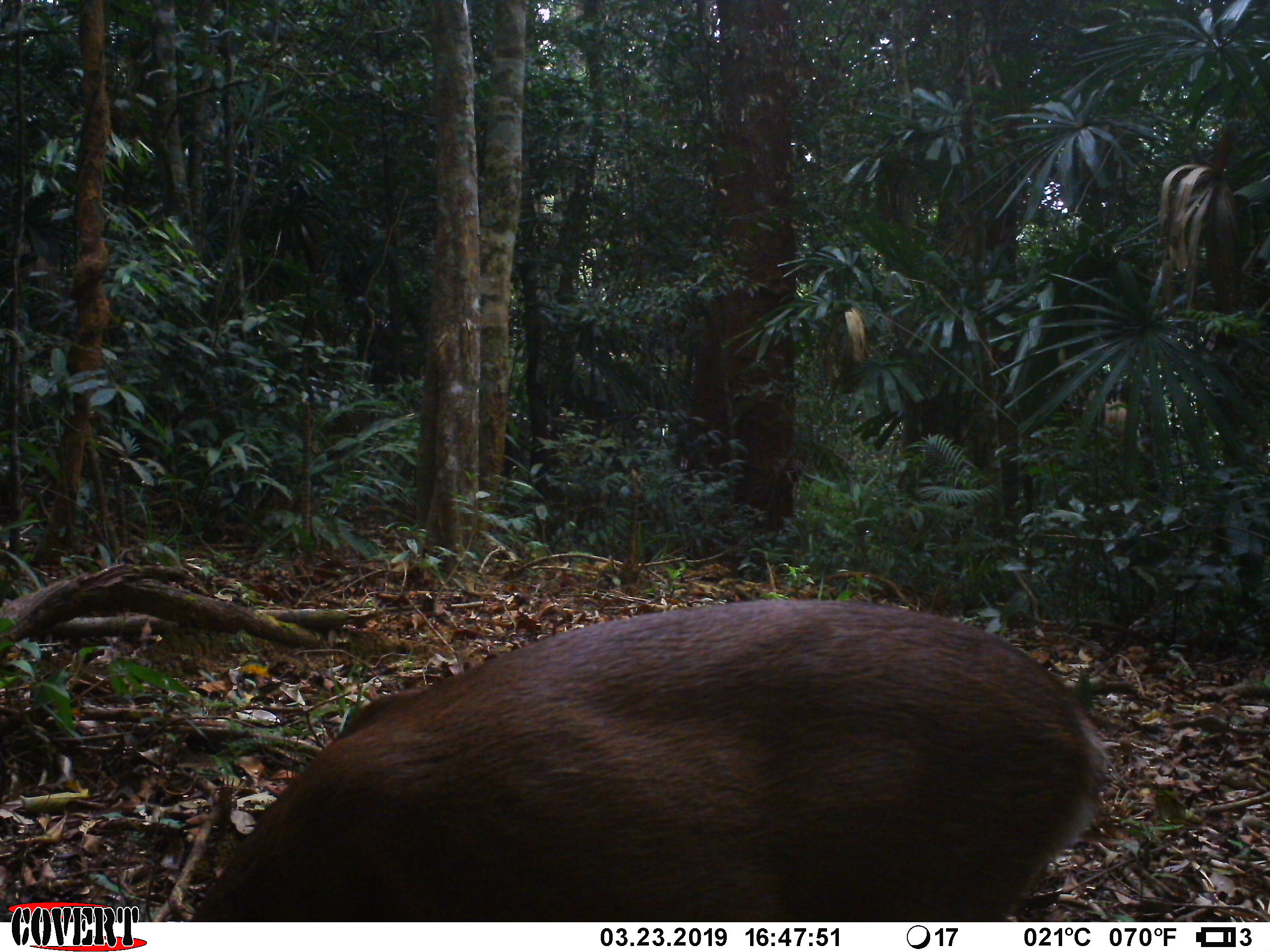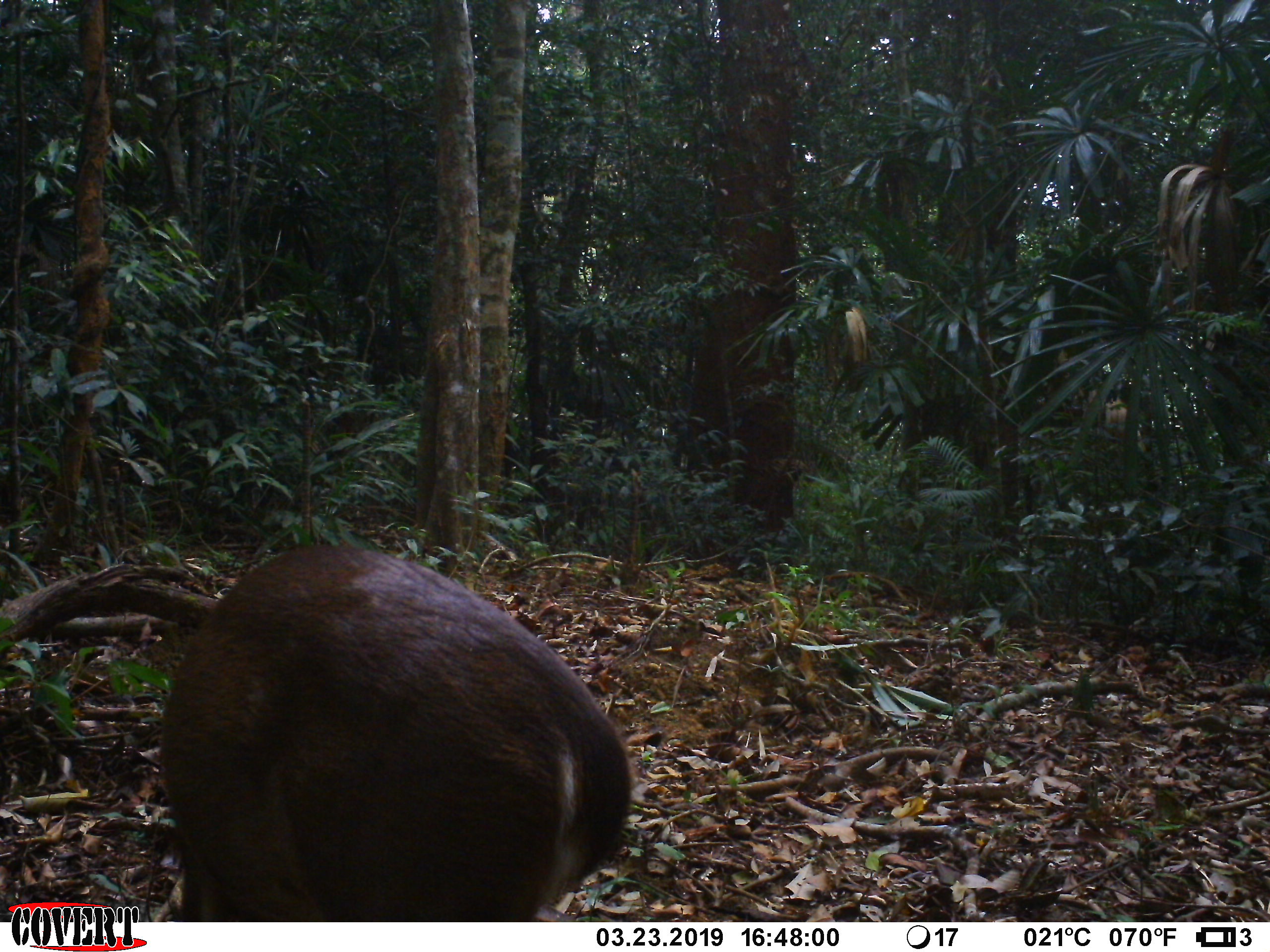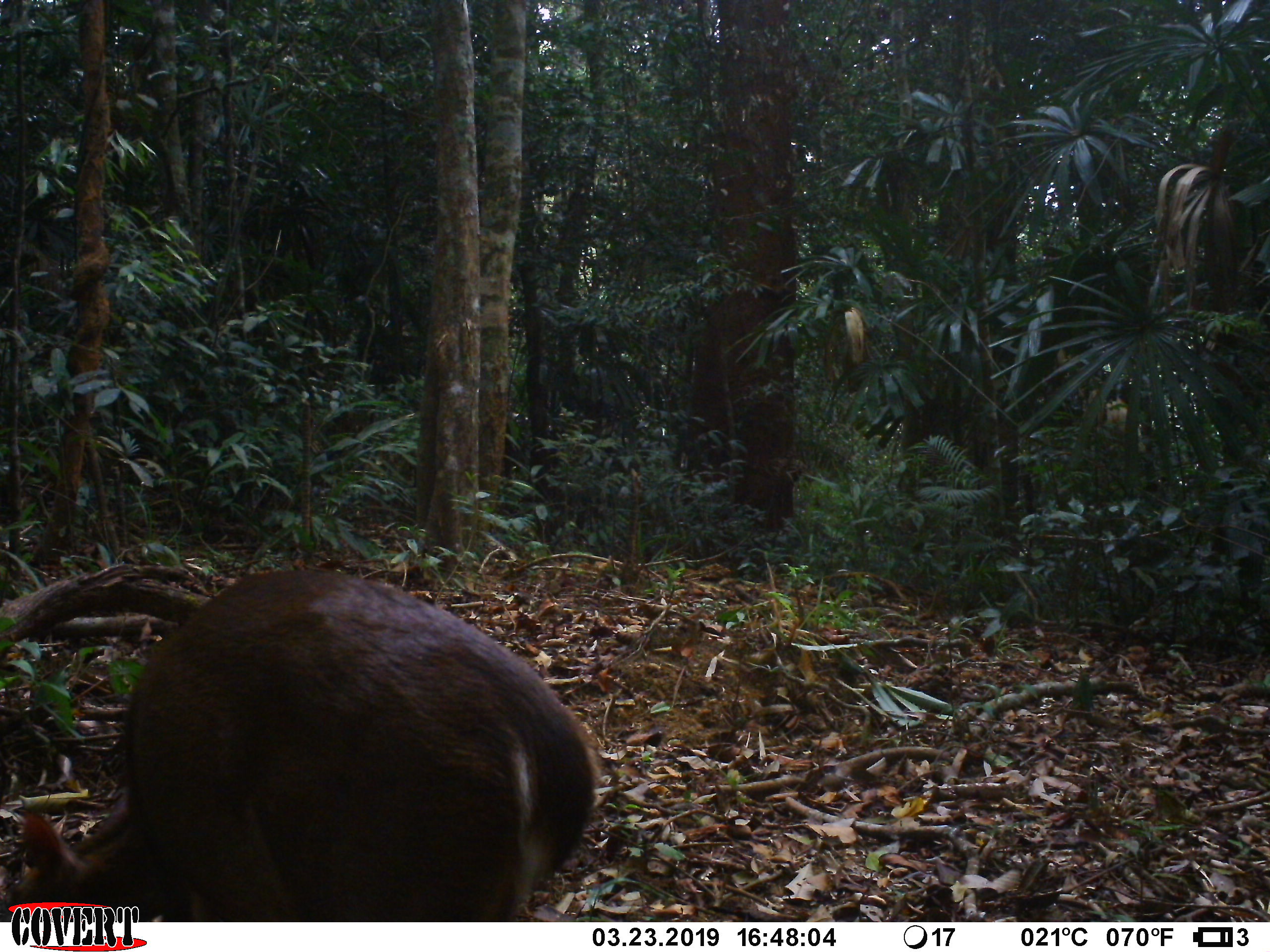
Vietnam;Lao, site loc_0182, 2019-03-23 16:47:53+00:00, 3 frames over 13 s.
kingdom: Animalia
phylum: Chordata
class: Mammalia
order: Artiodactyla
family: Cervidae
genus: Muntiacus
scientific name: Muntiacus vuquangensis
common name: large-antlered muntjac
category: large antlered muntjac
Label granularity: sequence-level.